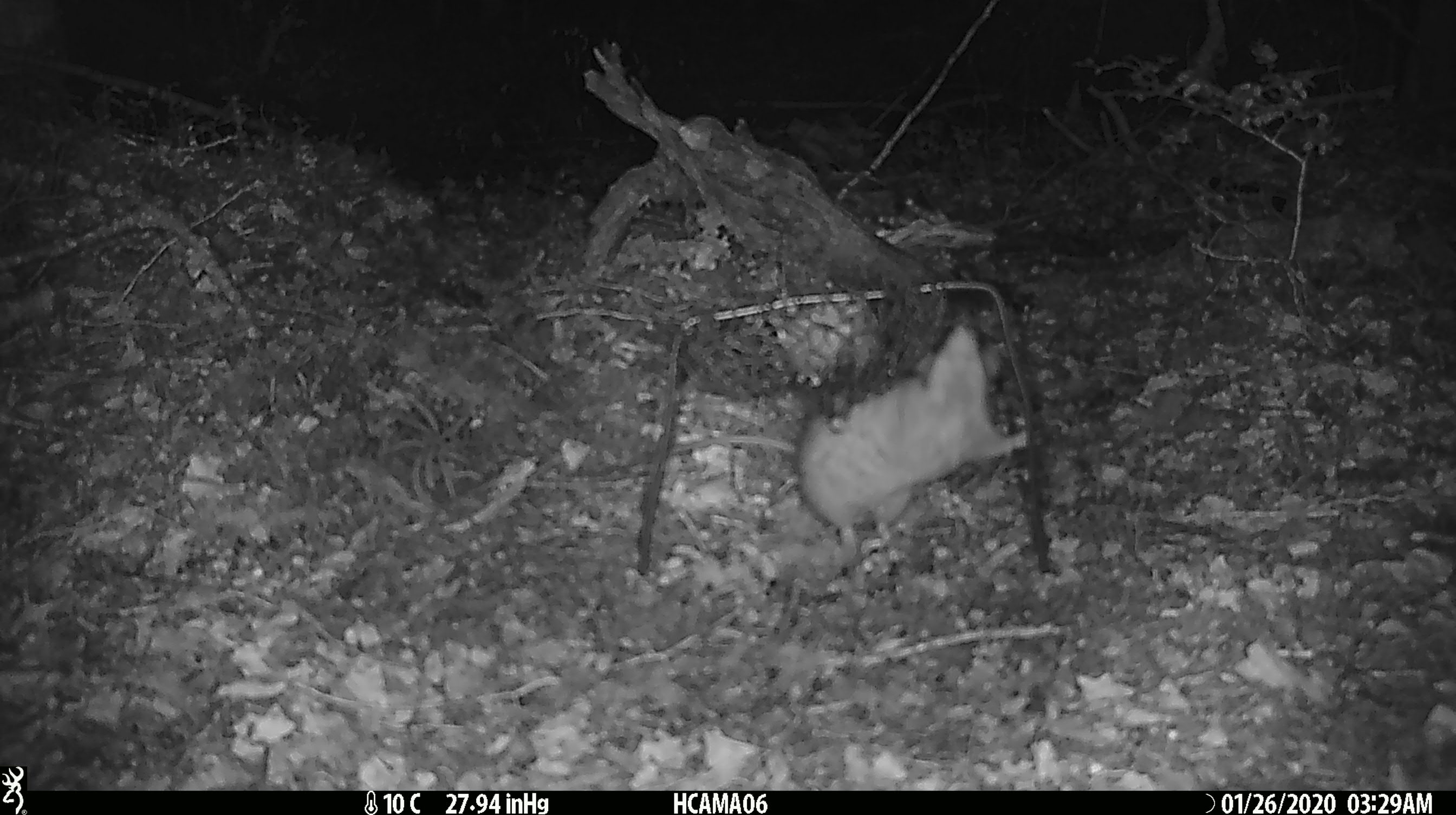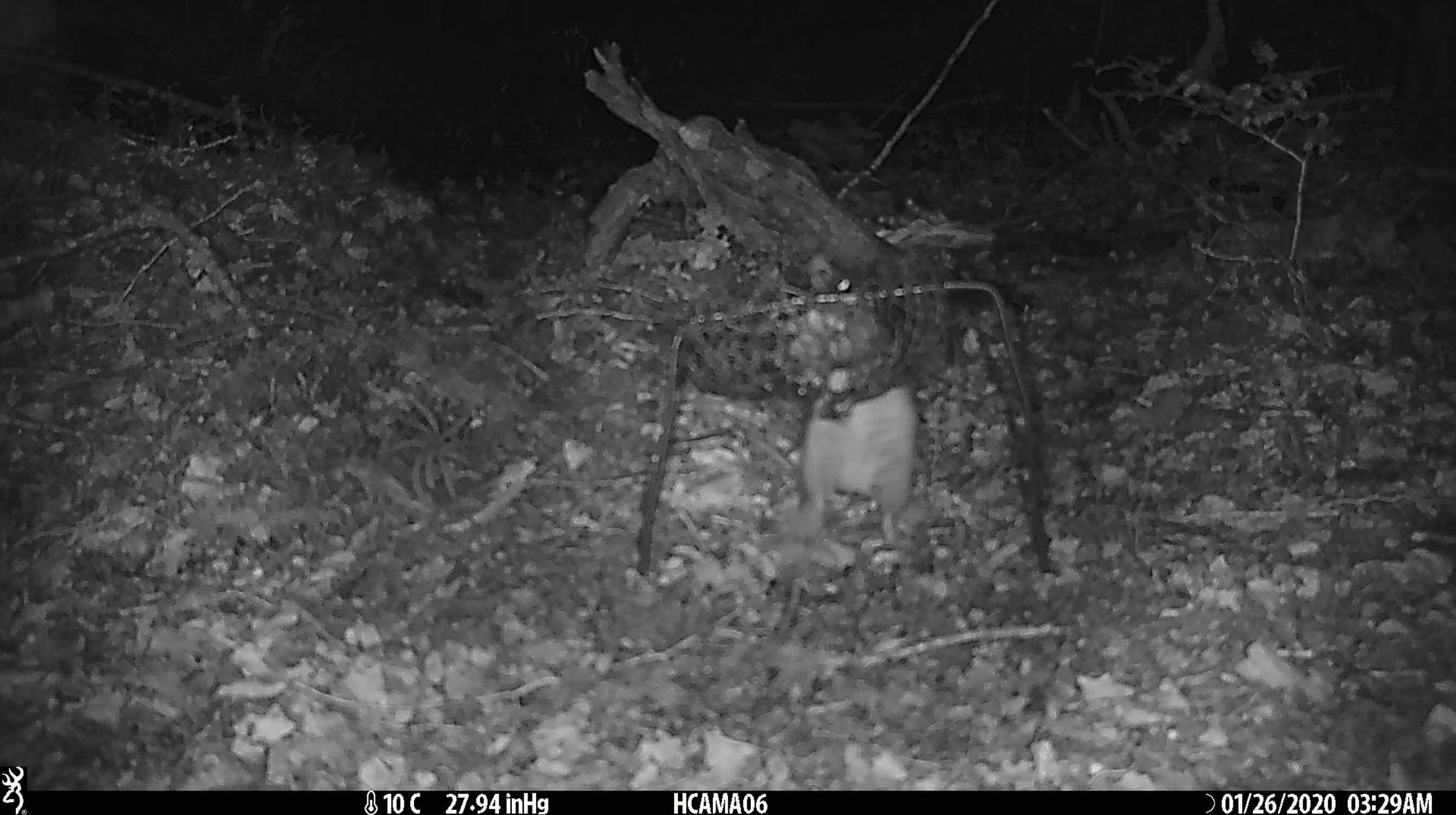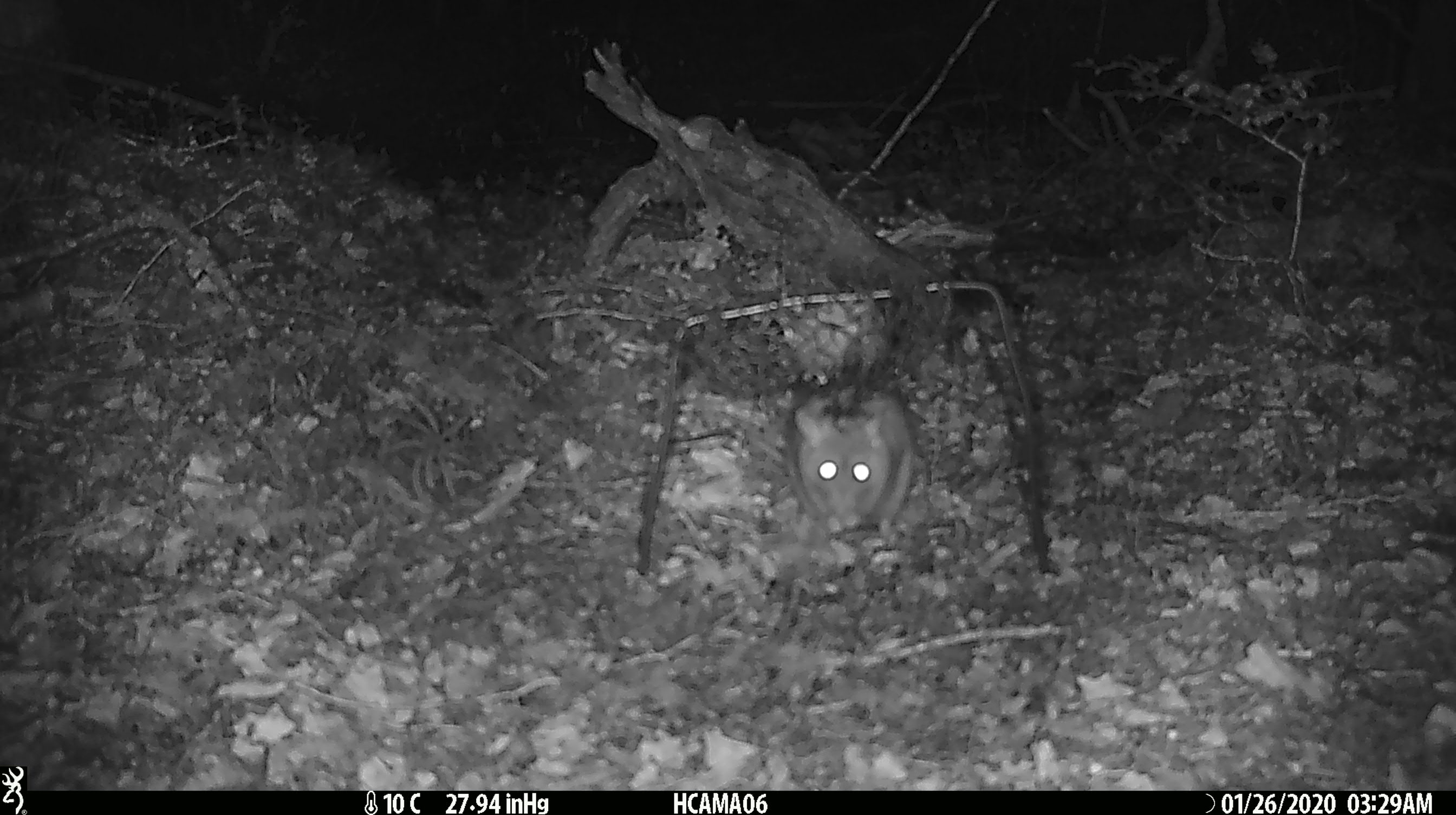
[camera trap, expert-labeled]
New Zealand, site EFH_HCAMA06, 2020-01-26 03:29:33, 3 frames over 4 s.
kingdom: Animalia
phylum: Chordata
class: Mammalia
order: Rodentia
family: Muridae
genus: Rattus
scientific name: Rattus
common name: rat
Rat (Rattus).